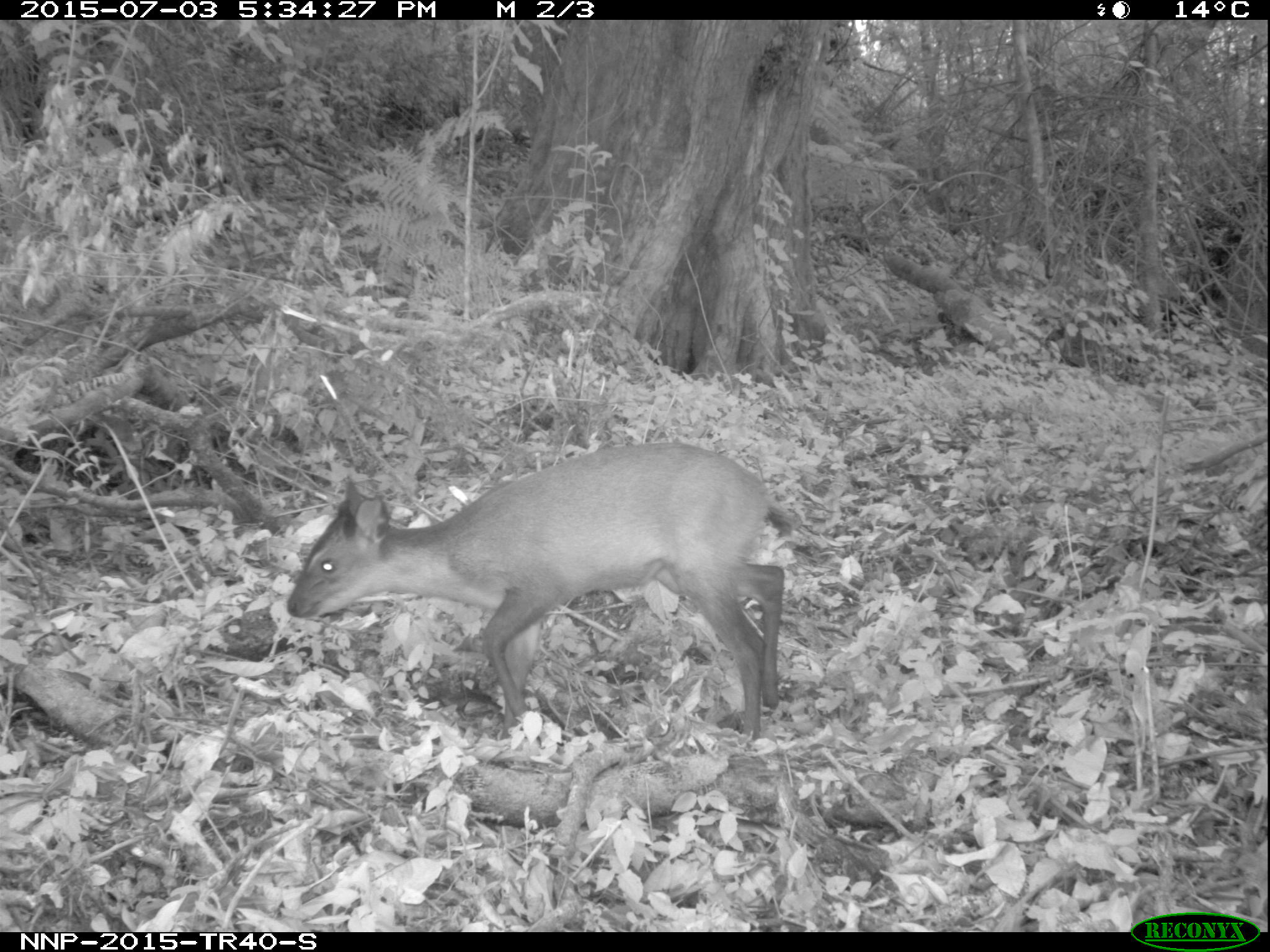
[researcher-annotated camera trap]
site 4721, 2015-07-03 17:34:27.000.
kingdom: Animalia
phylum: Chordata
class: Mammalia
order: Artiodactyla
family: Bovidae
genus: Cephalophus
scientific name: Cephalophus nigrifrons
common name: black-fronted duiker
Cephalophus nigrifrons (black-fronted duiker), count 1.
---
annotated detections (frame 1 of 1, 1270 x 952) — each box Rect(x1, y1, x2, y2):
cephalophus nigrifrons: Rect(283, 439, 802, 741)